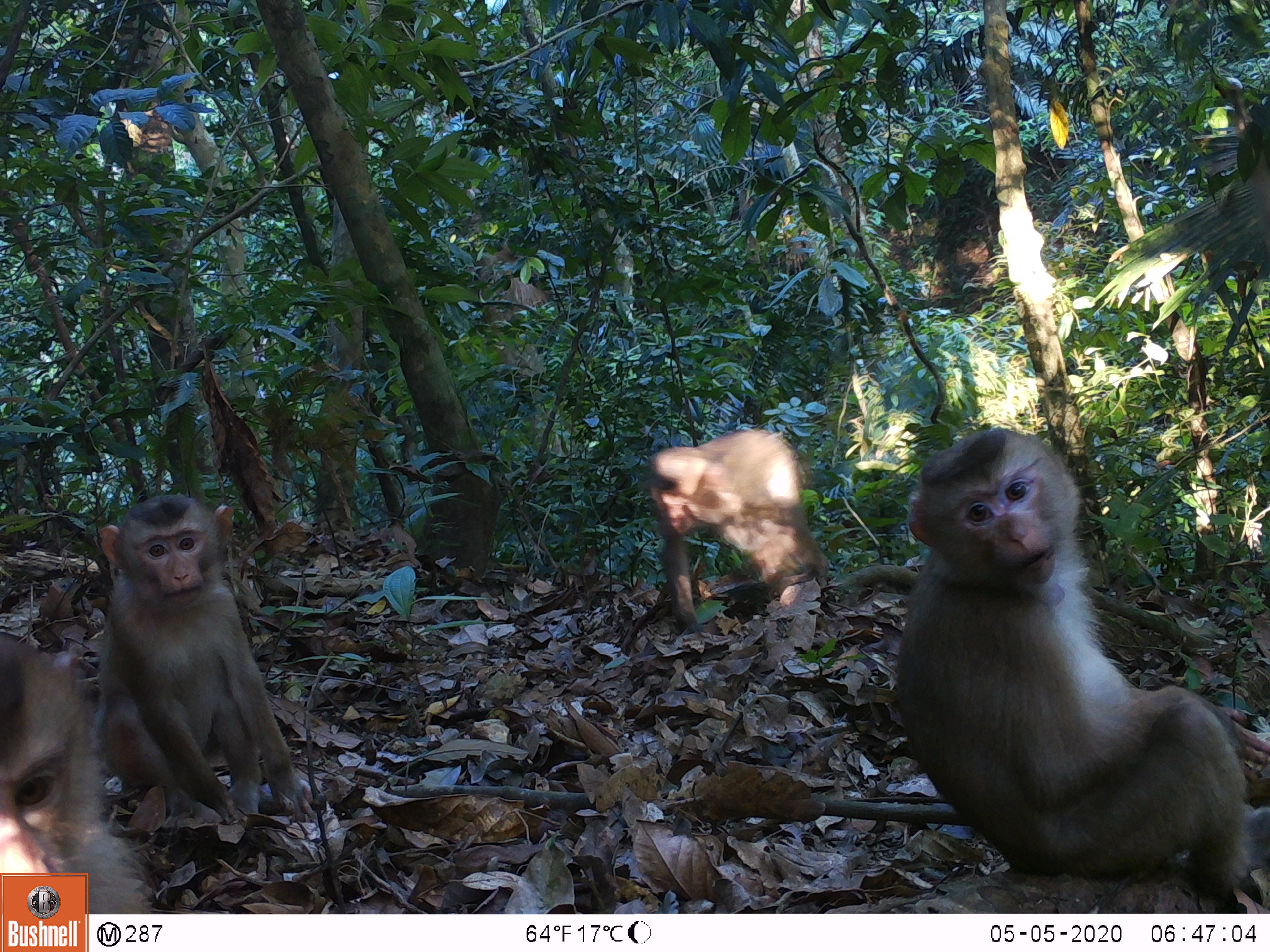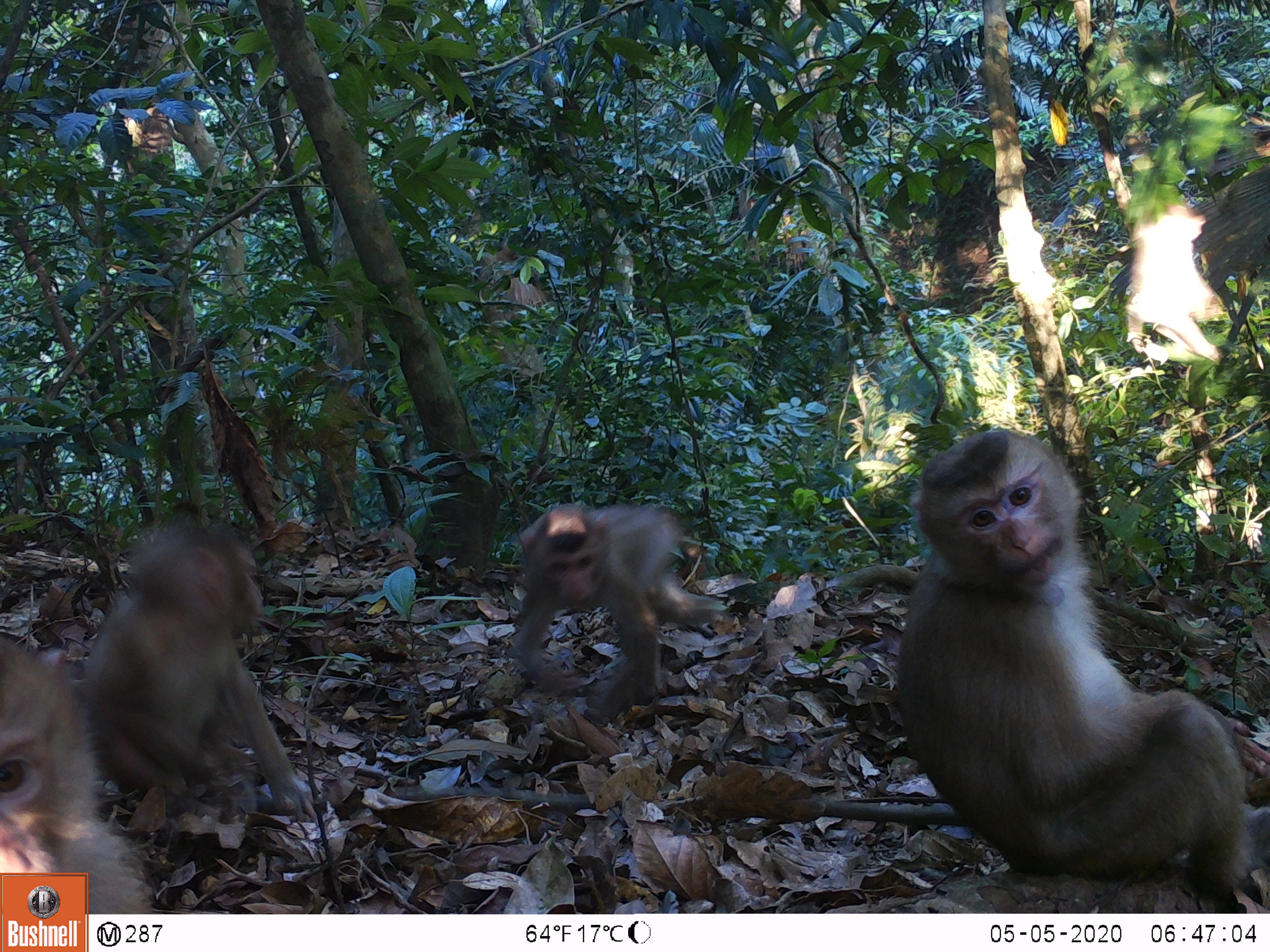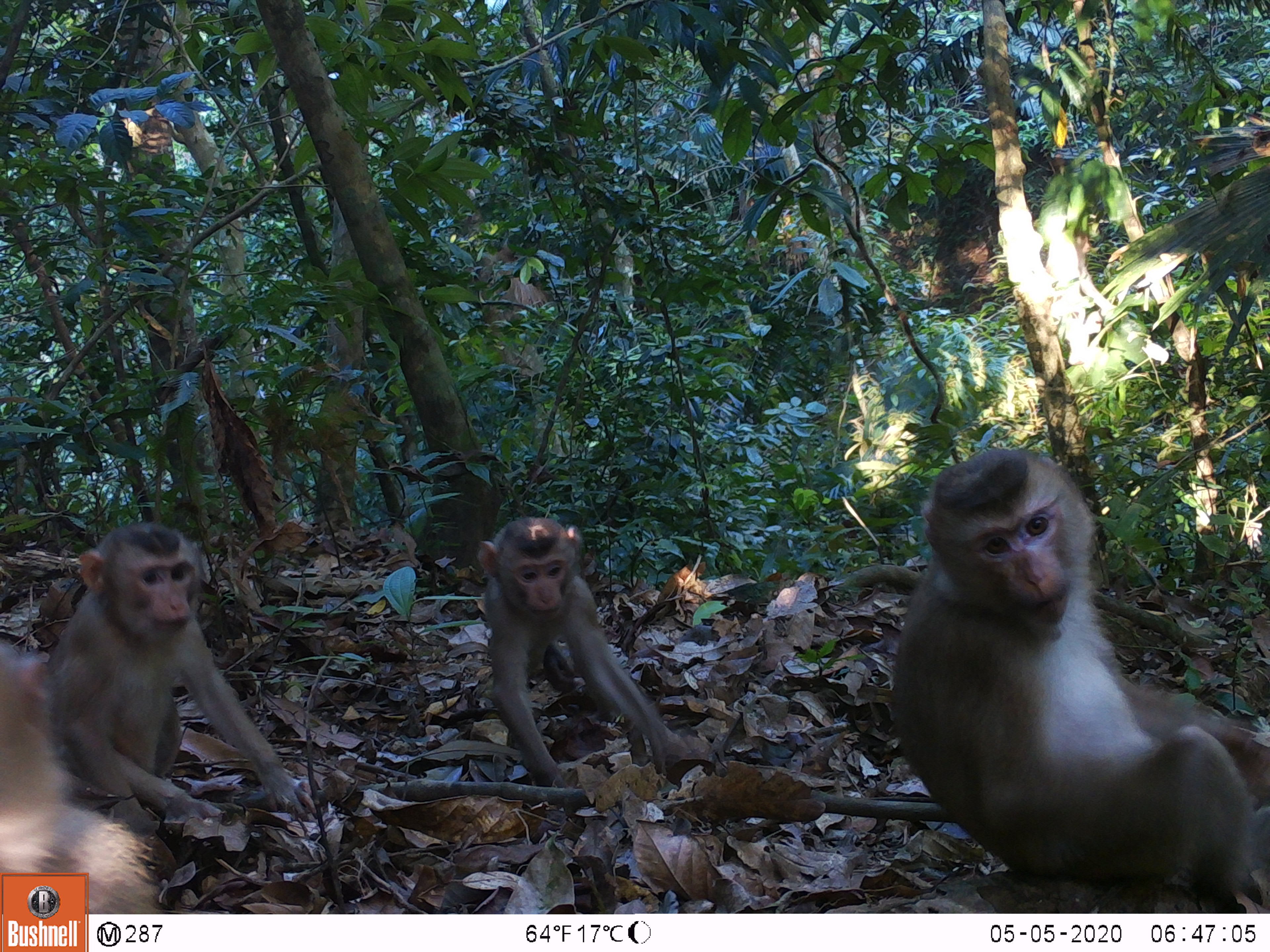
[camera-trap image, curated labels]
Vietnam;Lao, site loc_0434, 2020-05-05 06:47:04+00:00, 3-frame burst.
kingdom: Animalia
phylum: Chordata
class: Mammalia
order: Primates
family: Cercopithecidae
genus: Macaca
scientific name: Macaca nemestrina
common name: pig-tailed macaque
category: pig tailed macaque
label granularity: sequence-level